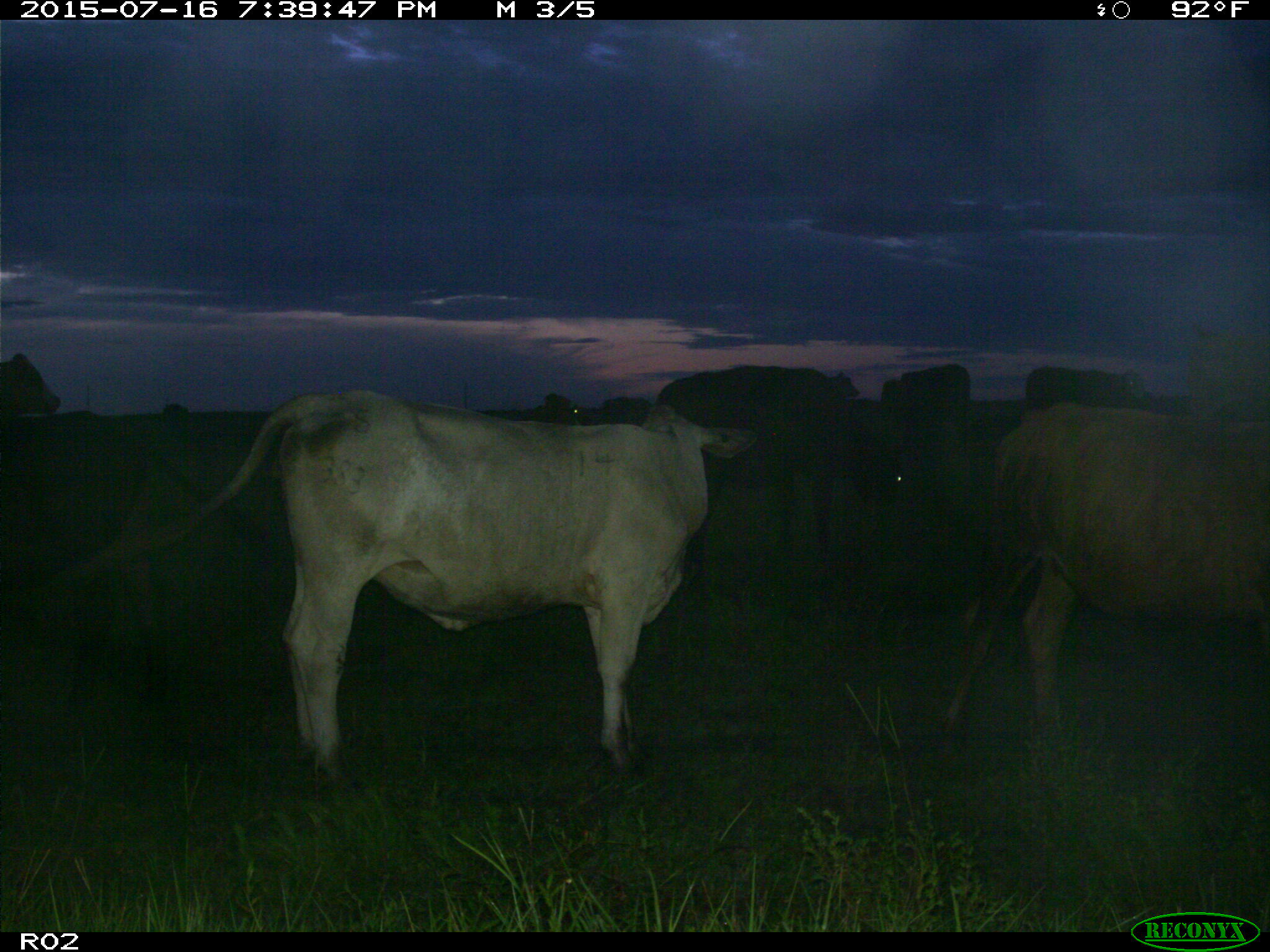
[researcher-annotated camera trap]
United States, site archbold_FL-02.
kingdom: Animalia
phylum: Chordata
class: Mammalia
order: Artiodactyla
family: Bovidae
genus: Bos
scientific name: Bos taurus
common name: domestic cow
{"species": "Bos taurus (domestic cow)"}